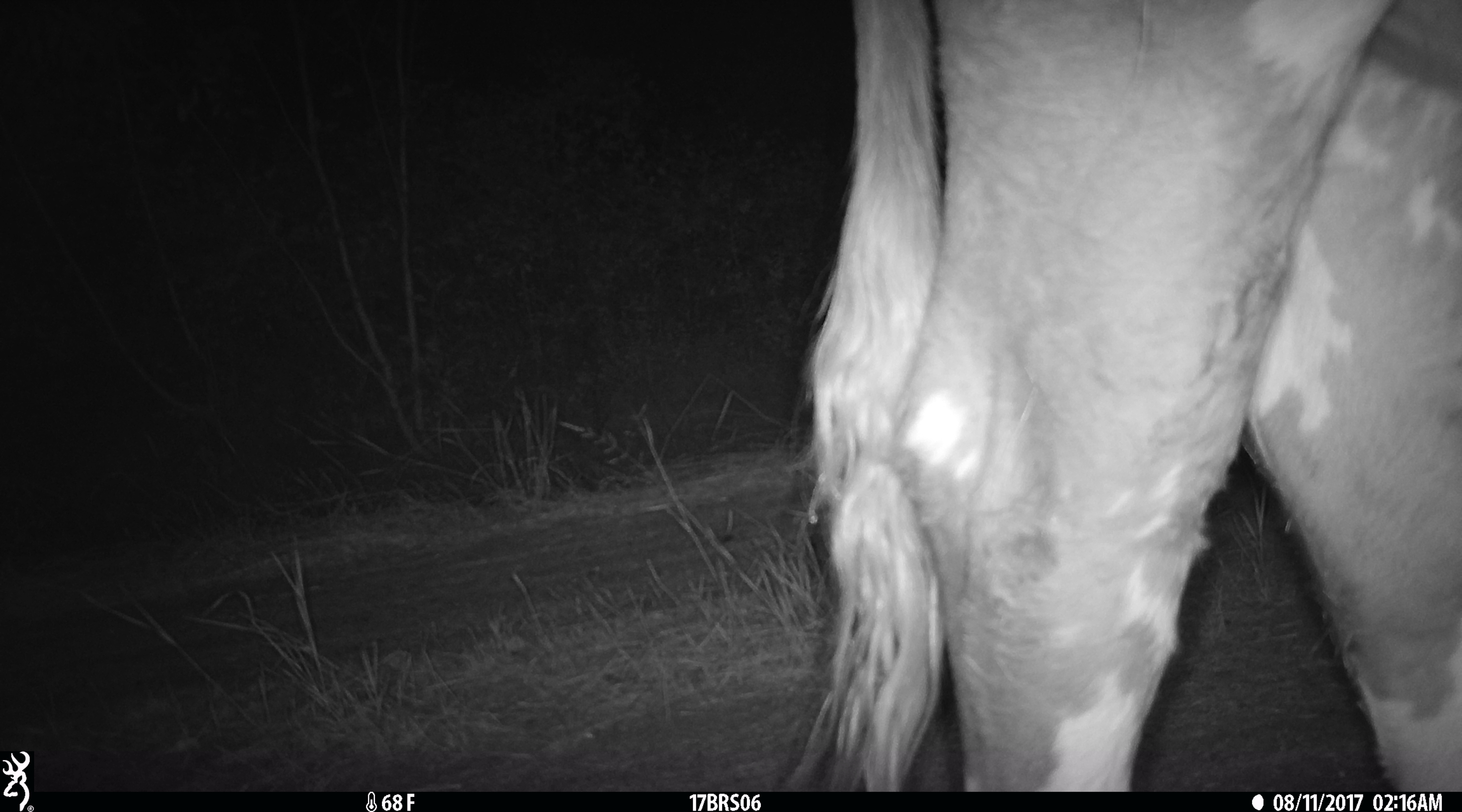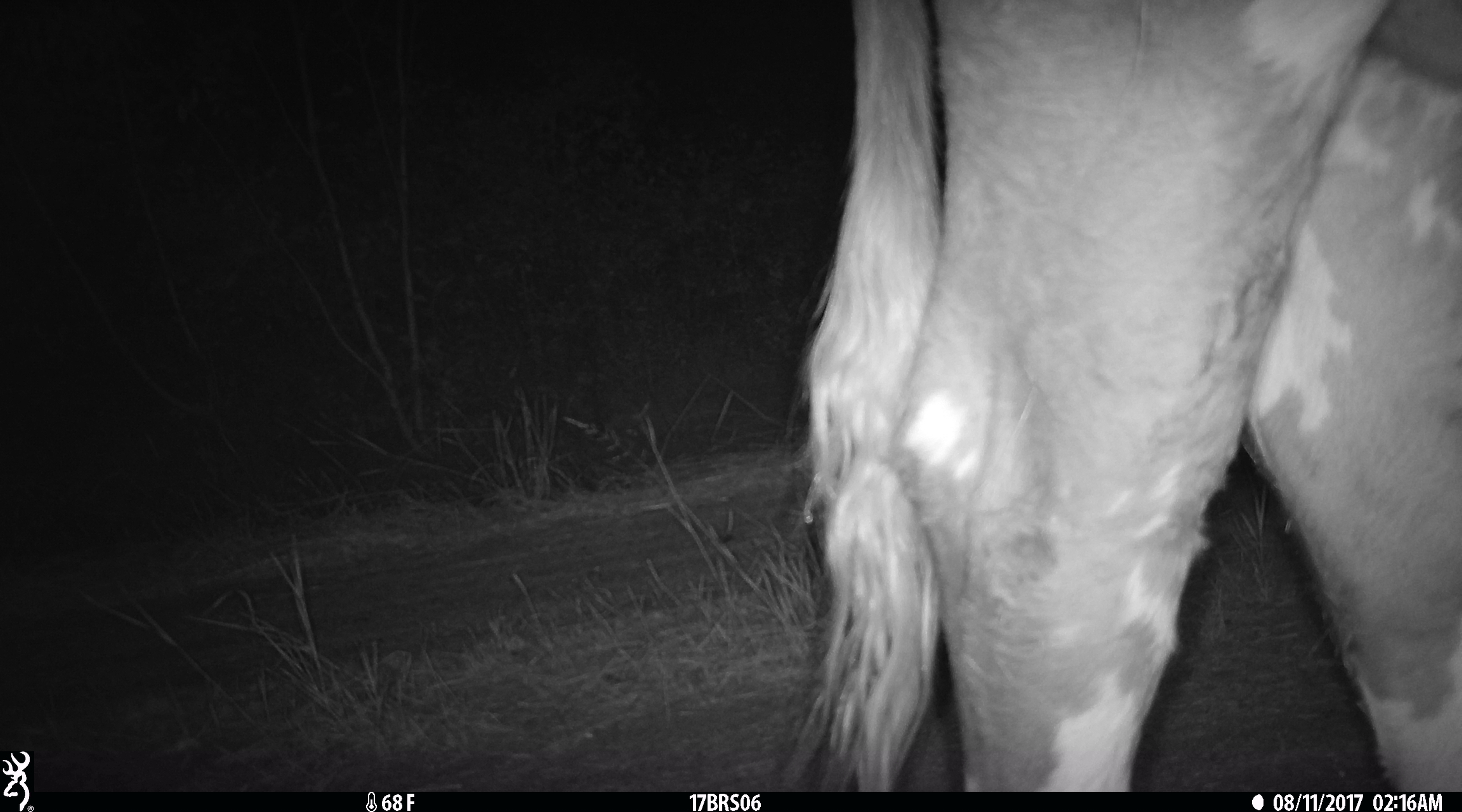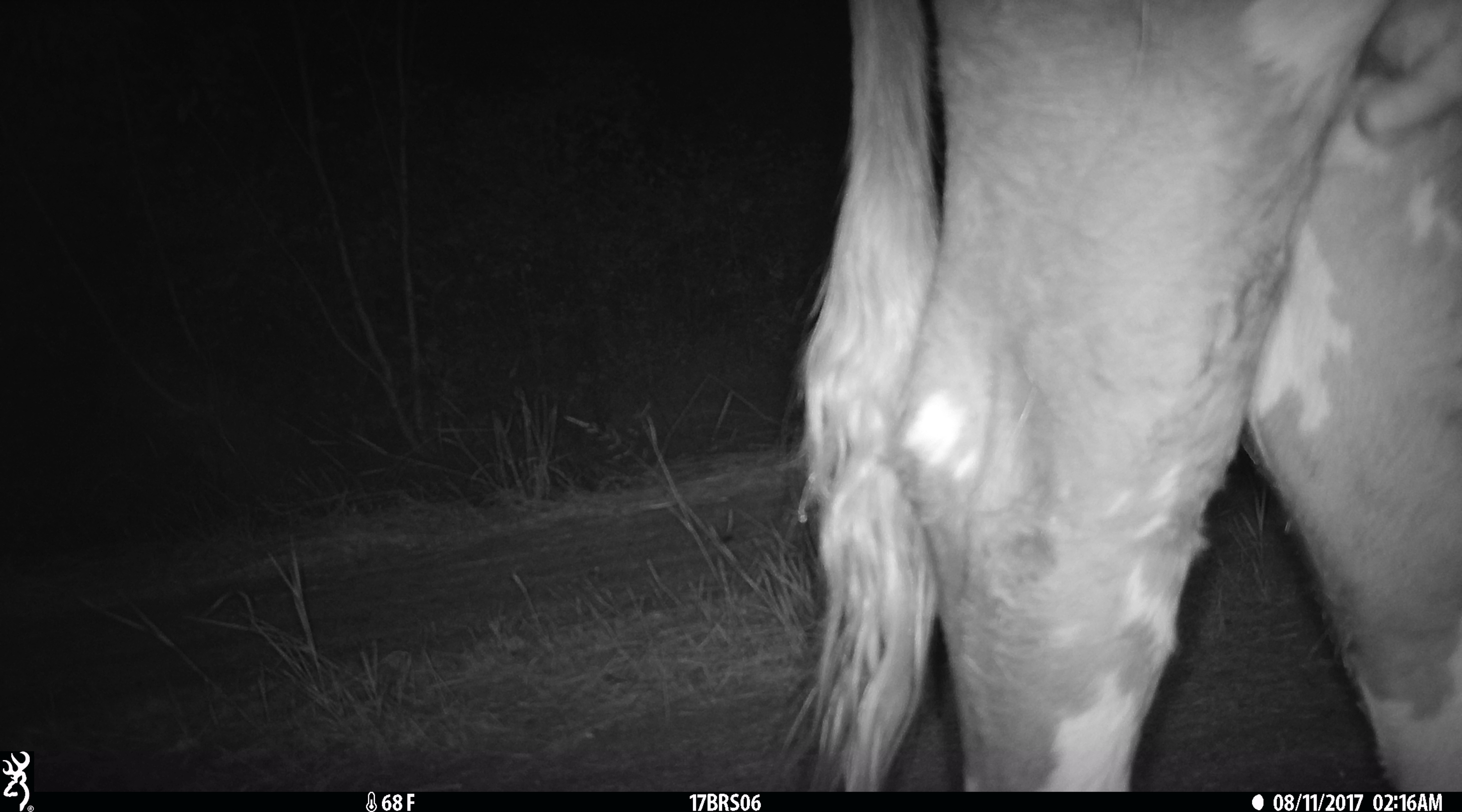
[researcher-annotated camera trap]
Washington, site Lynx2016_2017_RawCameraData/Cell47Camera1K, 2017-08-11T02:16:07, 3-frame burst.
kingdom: Animalia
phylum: Chordata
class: Mammalia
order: Artiodactyla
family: Bovidae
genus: Bos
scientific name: Bos taurus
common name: domestic cattle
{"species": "domestic cattle (Bos taurus)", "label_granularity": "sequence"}